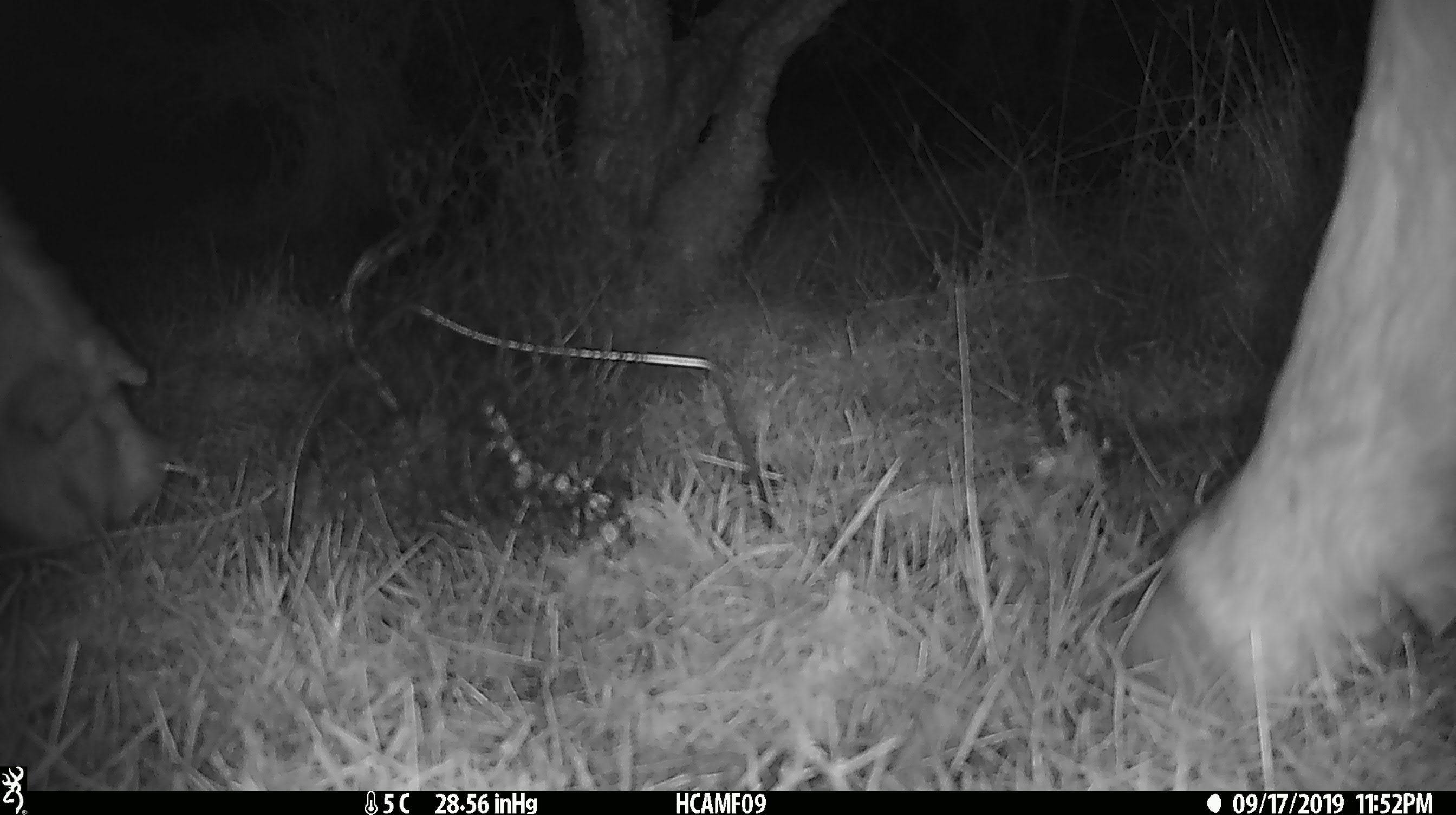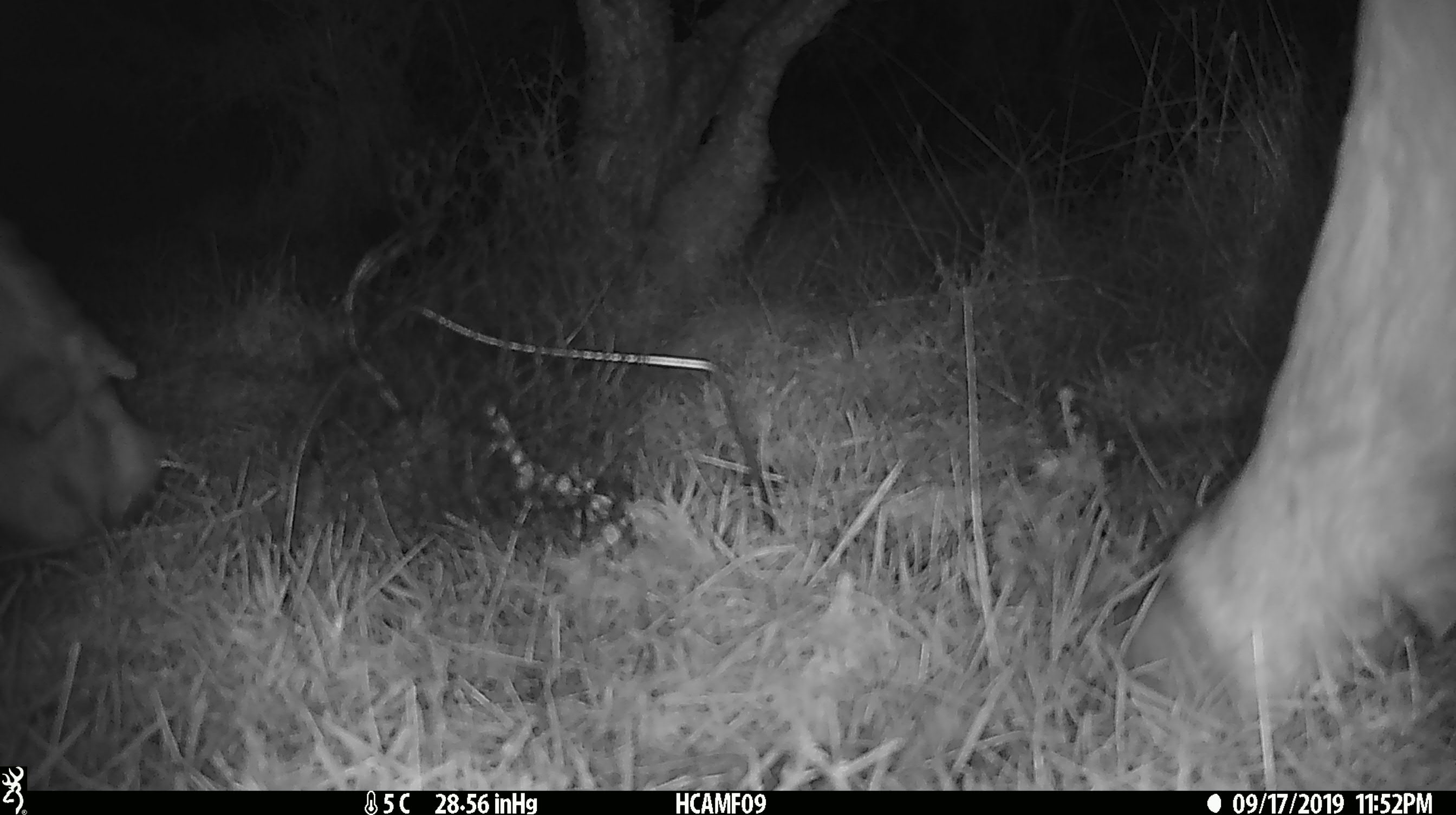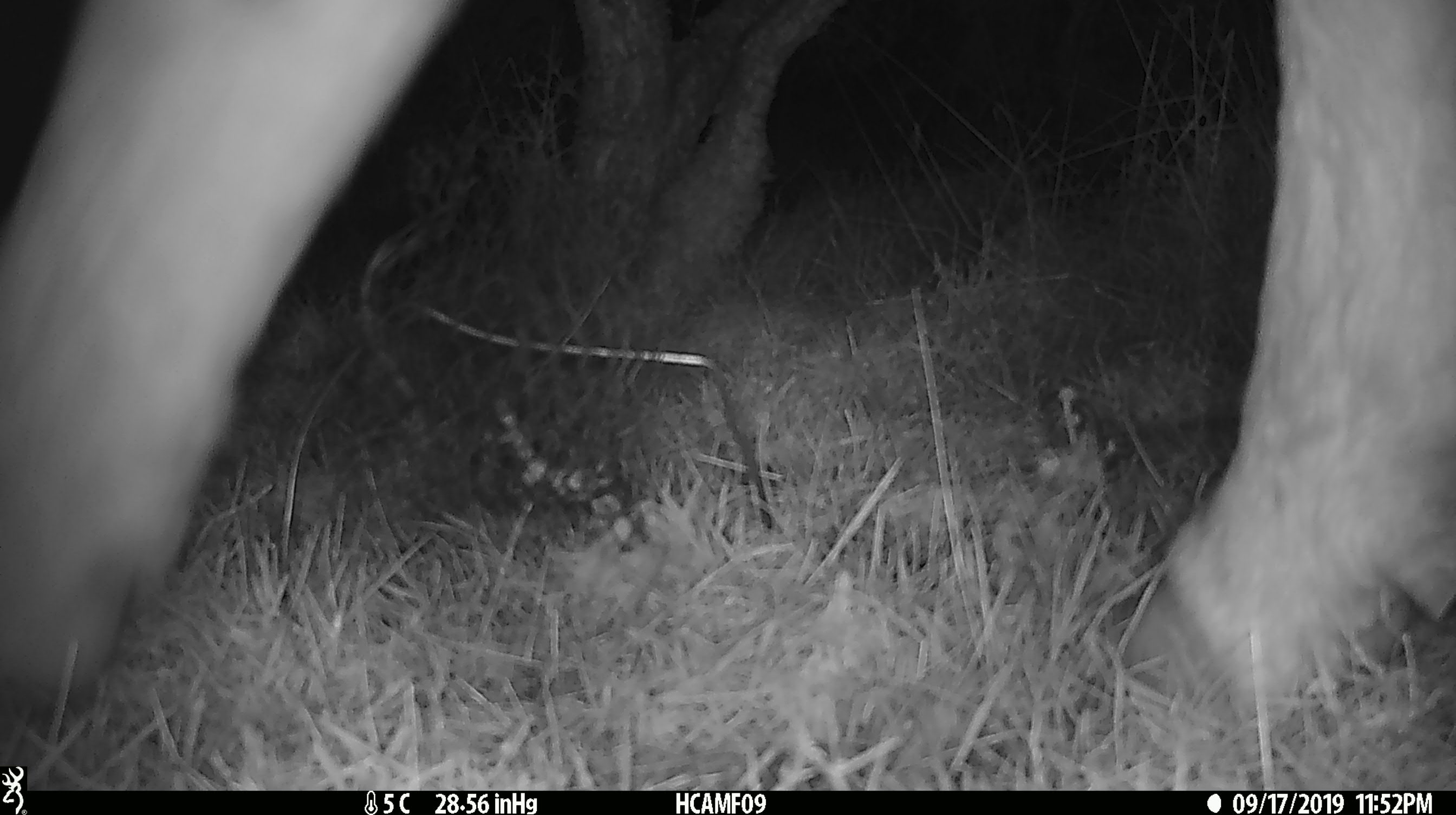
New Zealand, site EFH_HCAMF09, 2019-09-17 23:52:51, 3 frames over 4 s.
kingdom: Animalia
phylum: Chordata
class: Mammalia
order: Artiodactyla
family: Bovidae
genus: Bos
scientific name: Bos taurus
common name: domestic cow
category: cow